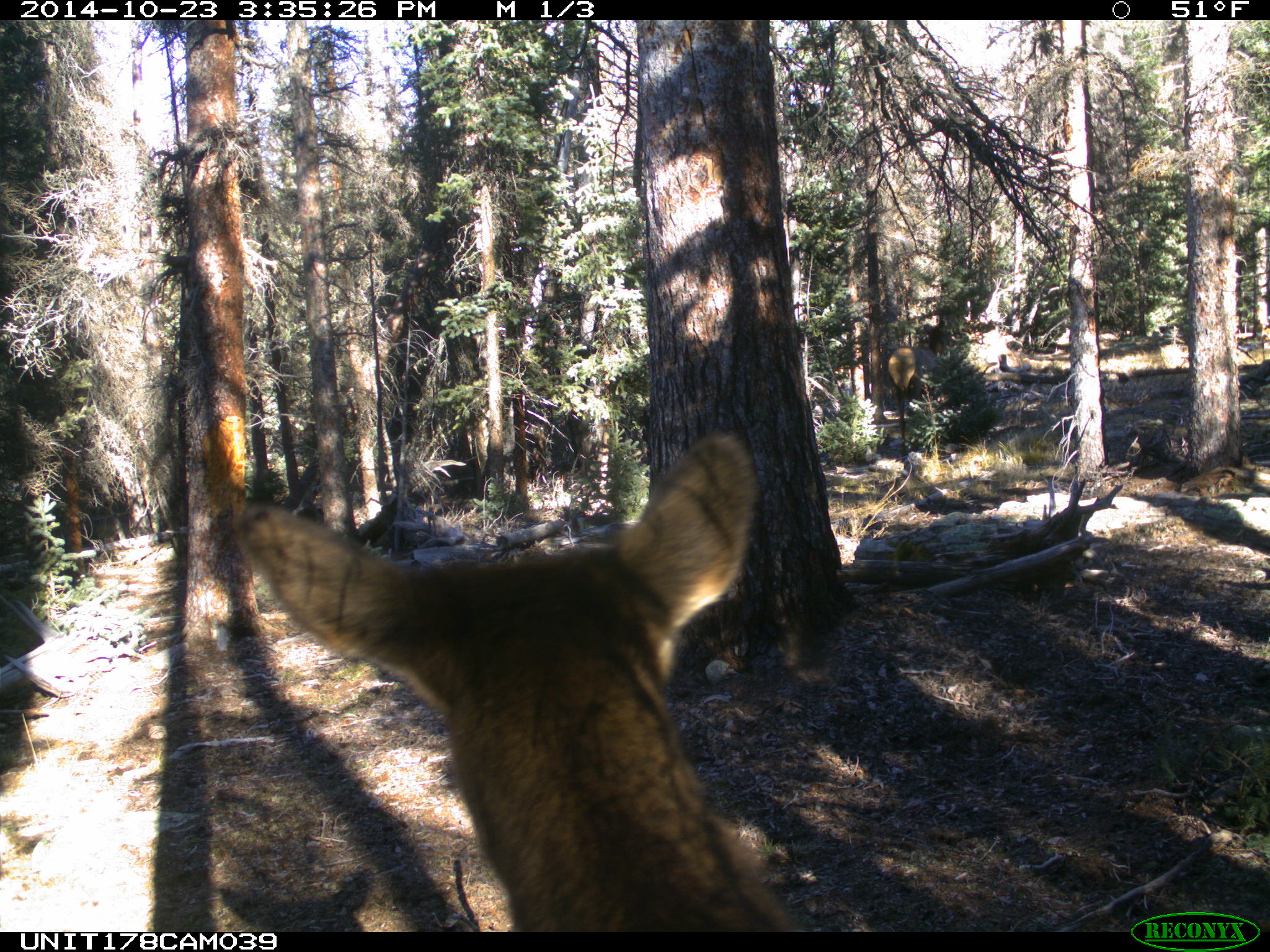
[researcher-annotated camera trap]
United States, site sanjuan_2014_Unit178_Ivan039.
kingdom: Animalia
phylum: Chordata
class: Mammalia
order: Artiodactyla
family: Cervidae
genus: Cervus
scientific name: Cervus elaphus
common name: red deer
Cervus elaphus (red deer).